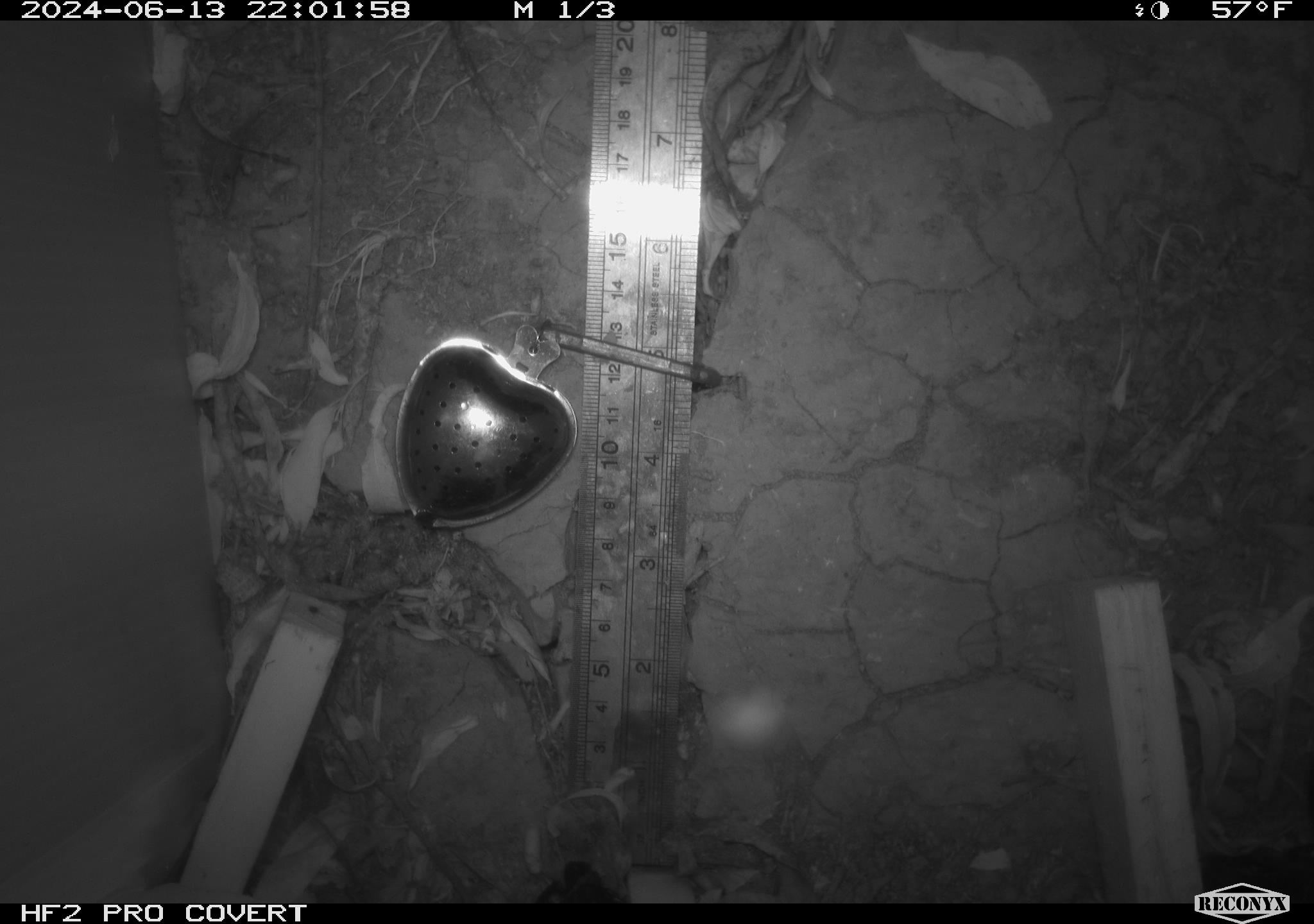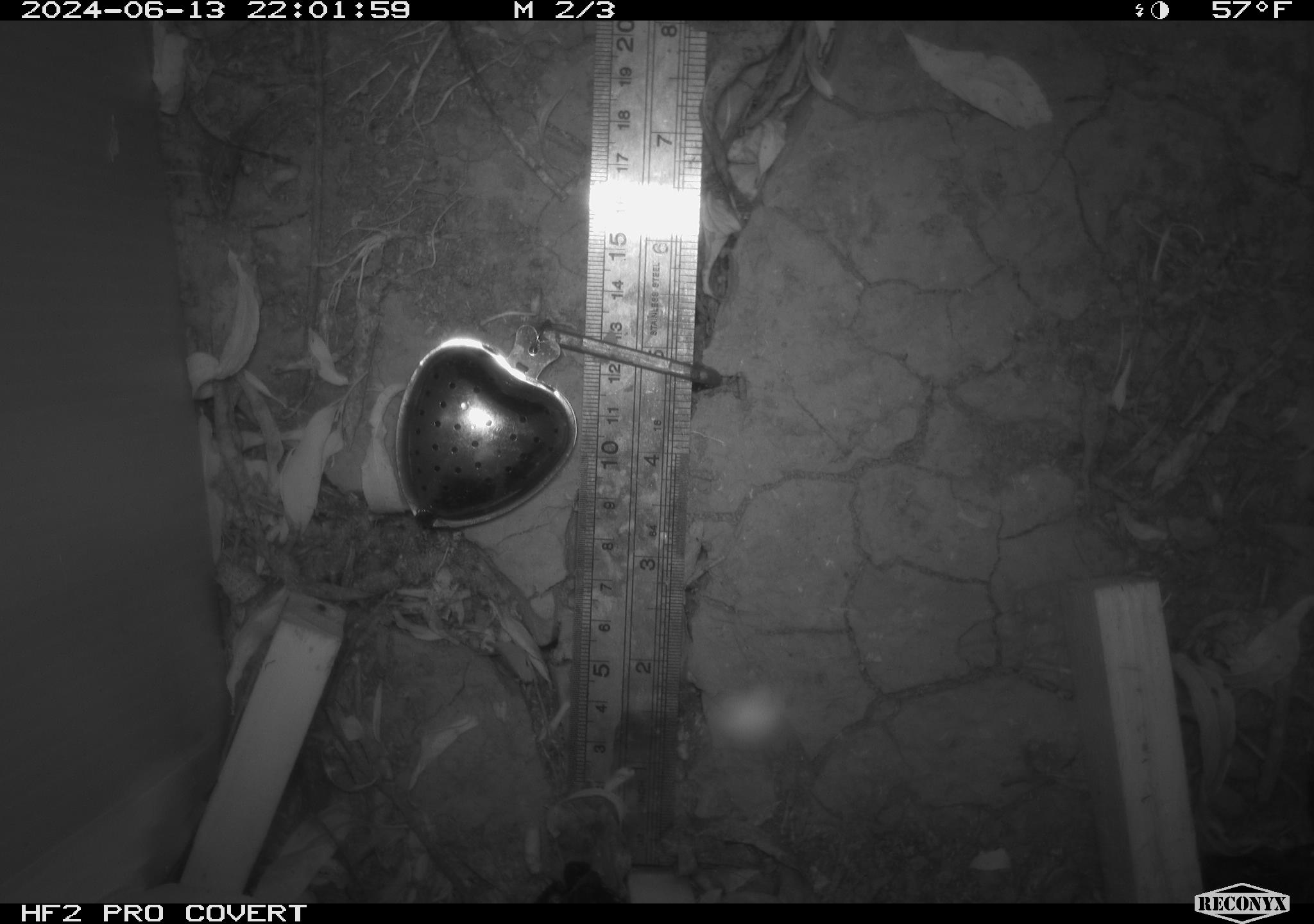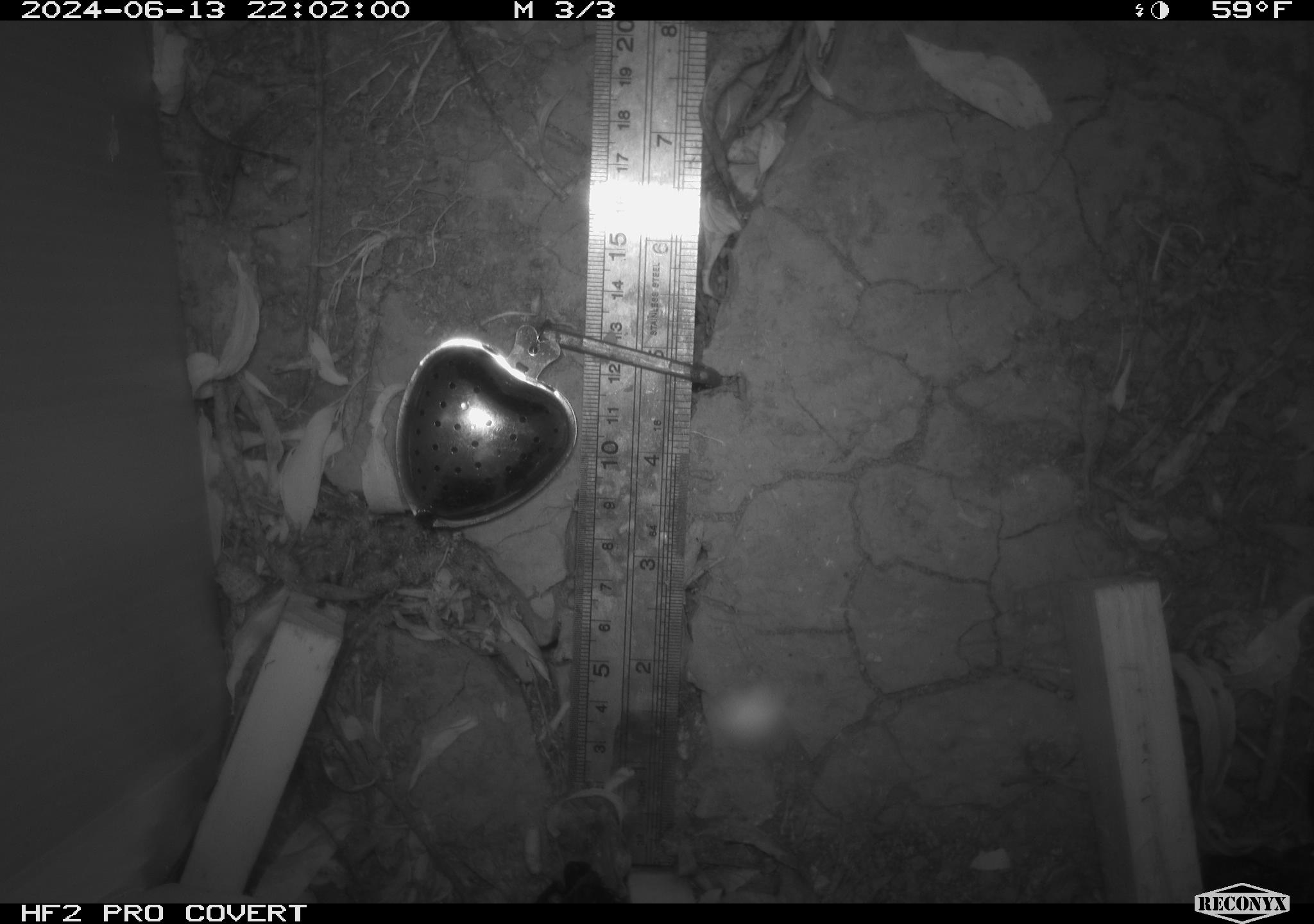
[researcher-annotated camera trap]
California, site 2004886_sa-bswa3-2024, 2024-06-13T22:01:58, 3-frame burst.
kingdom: Animalia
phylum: Chordata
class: Mammalia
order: Eulipotyphla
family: Soricidae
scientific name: Soricidae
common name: shrews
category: soricidae family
Soricidae family (shrews) (Soricidae).